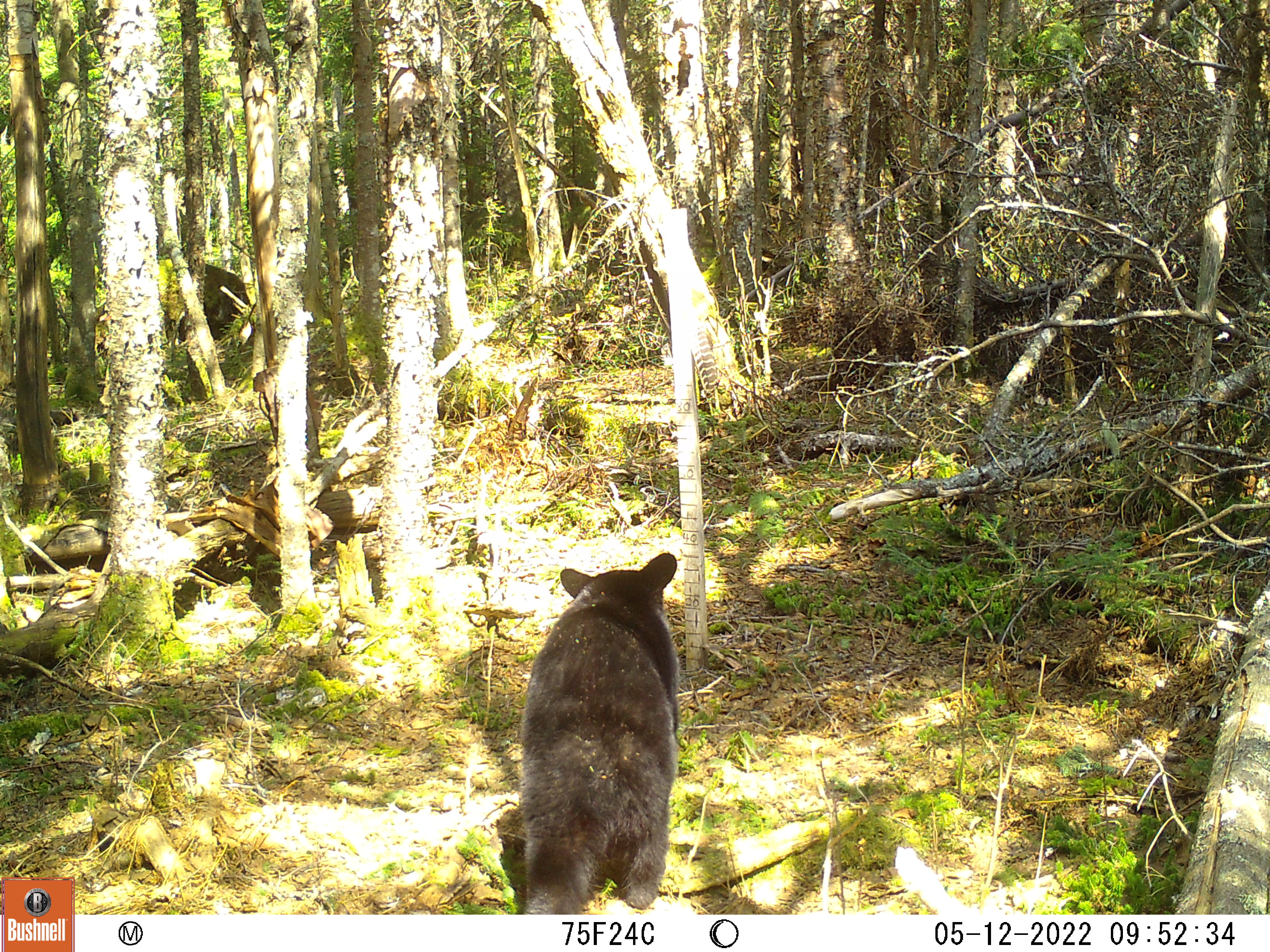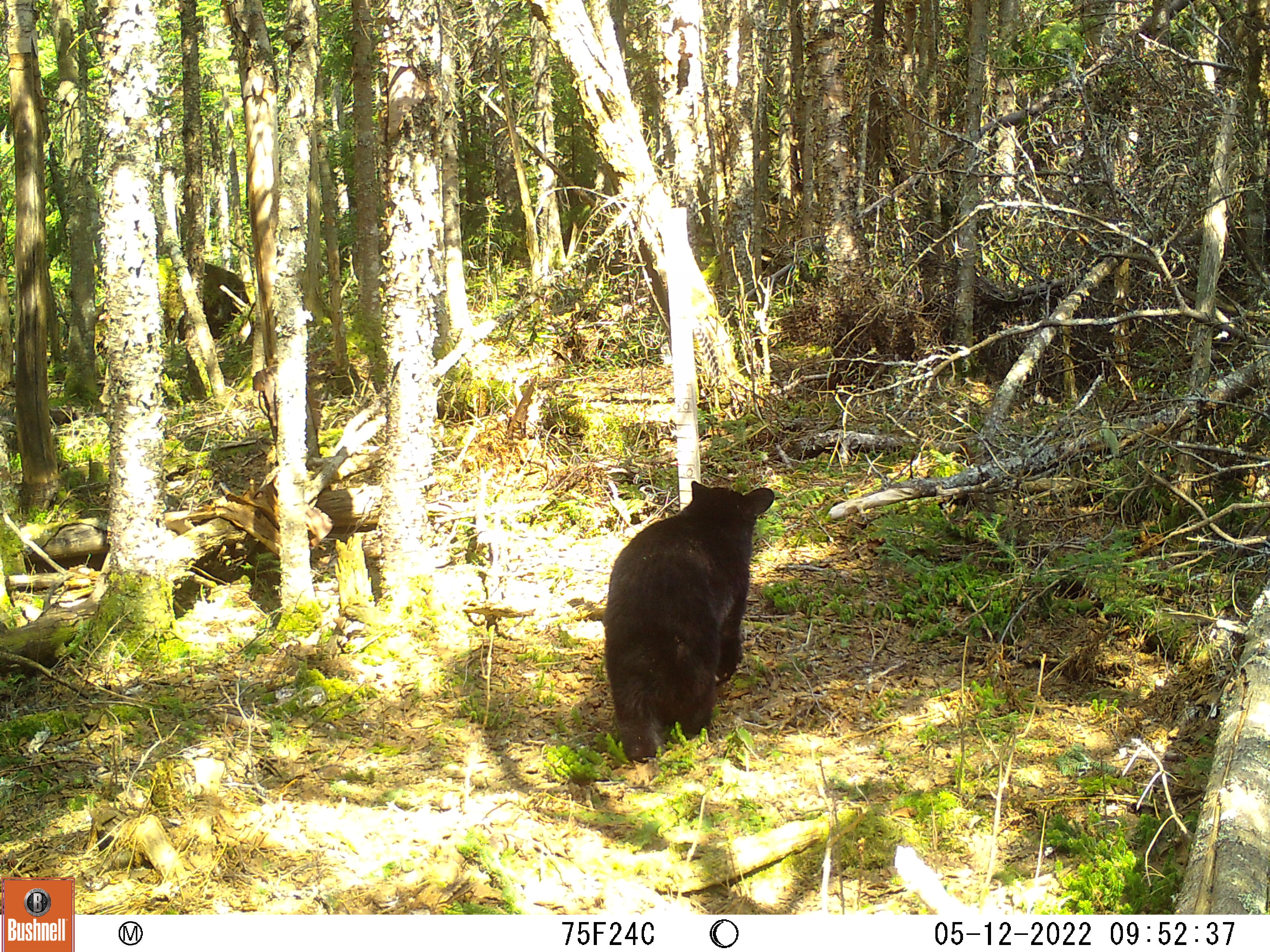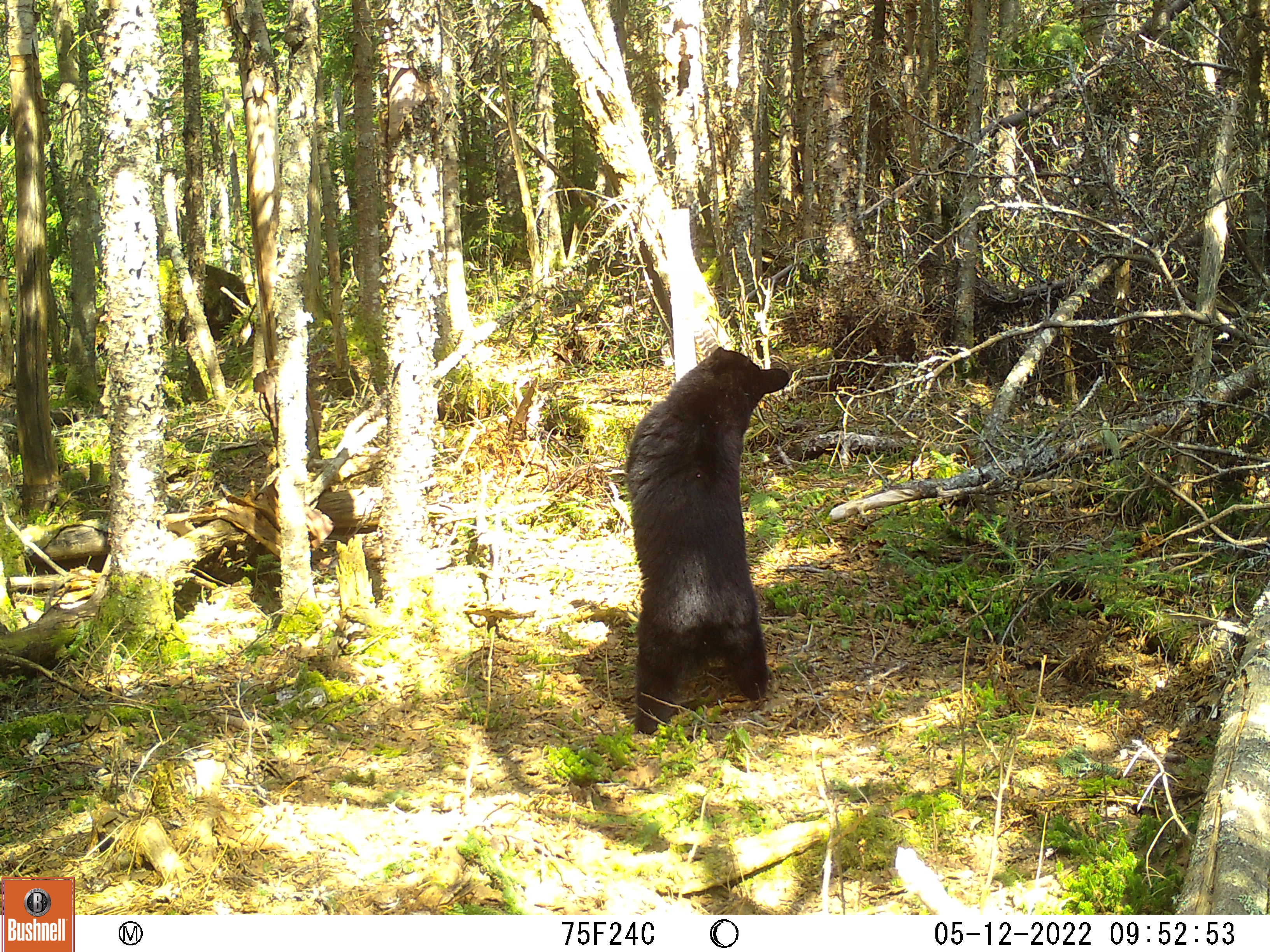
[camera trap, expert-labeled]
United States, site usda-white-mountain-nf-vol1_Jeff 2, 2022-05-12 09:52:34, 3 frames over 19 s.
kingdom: Animalia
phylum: Chordata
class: Mammalia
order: Carnivora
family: Ursidae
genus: Ursus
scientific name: Ursus americanus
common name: black bear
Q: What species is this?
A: Black bear (Ursus americanus).